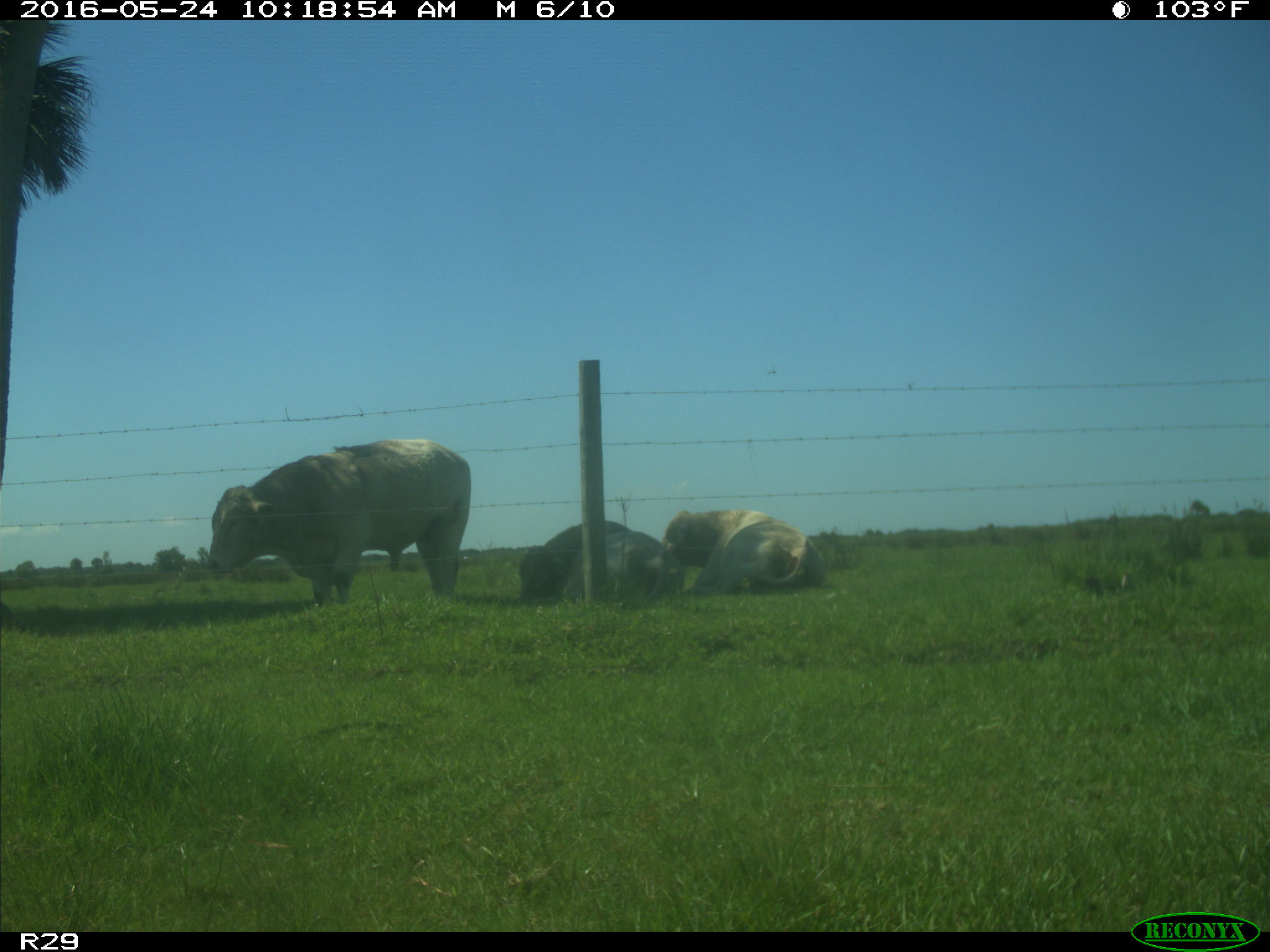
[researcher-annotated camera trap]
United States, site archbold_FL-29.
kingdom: Animalia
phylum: Chordata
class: Mammalia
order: Artiodactyla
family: Bovidae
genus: Bos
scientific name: Bos taurus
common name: domestic cow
Bos taurus (domestic cow).